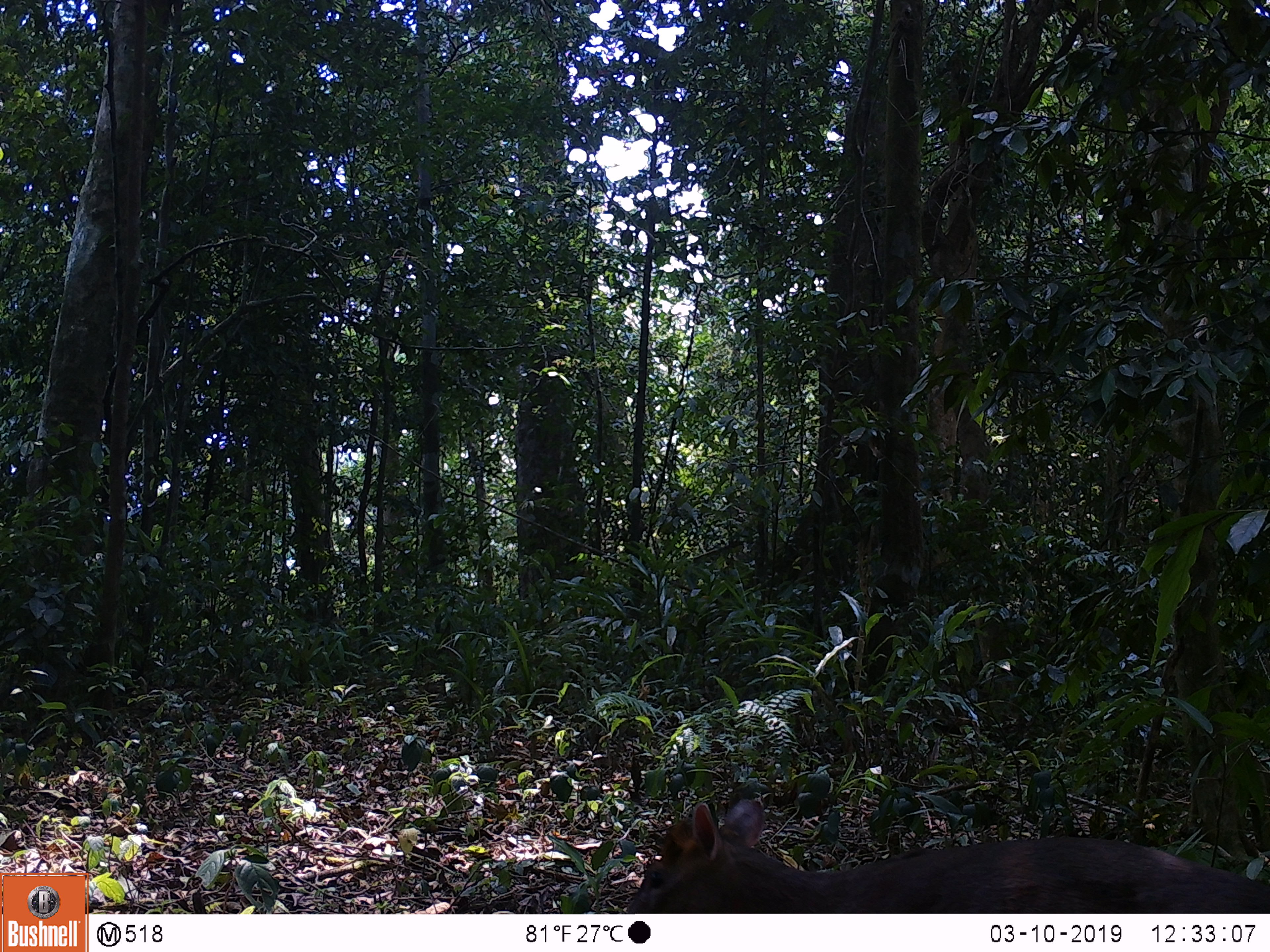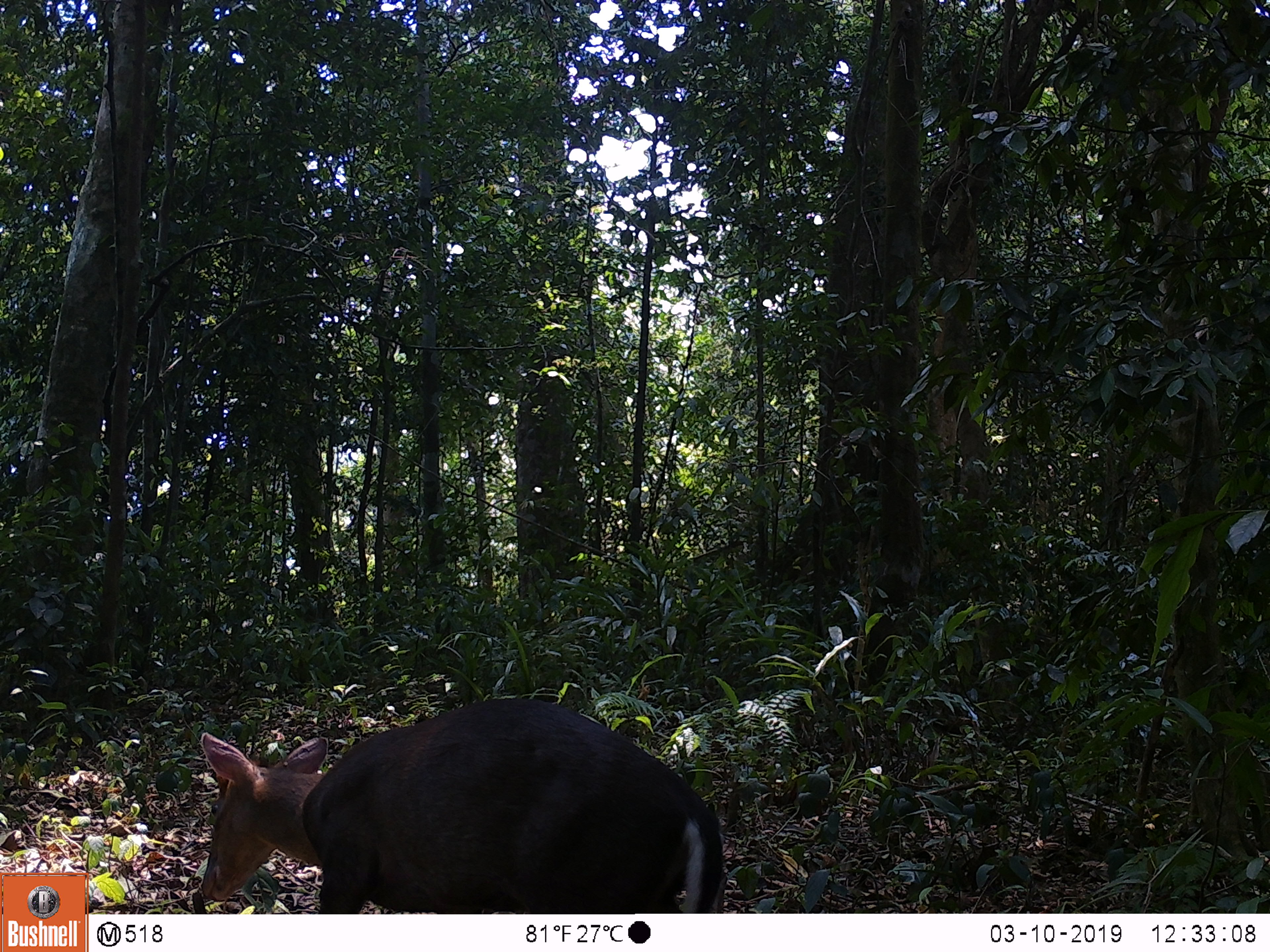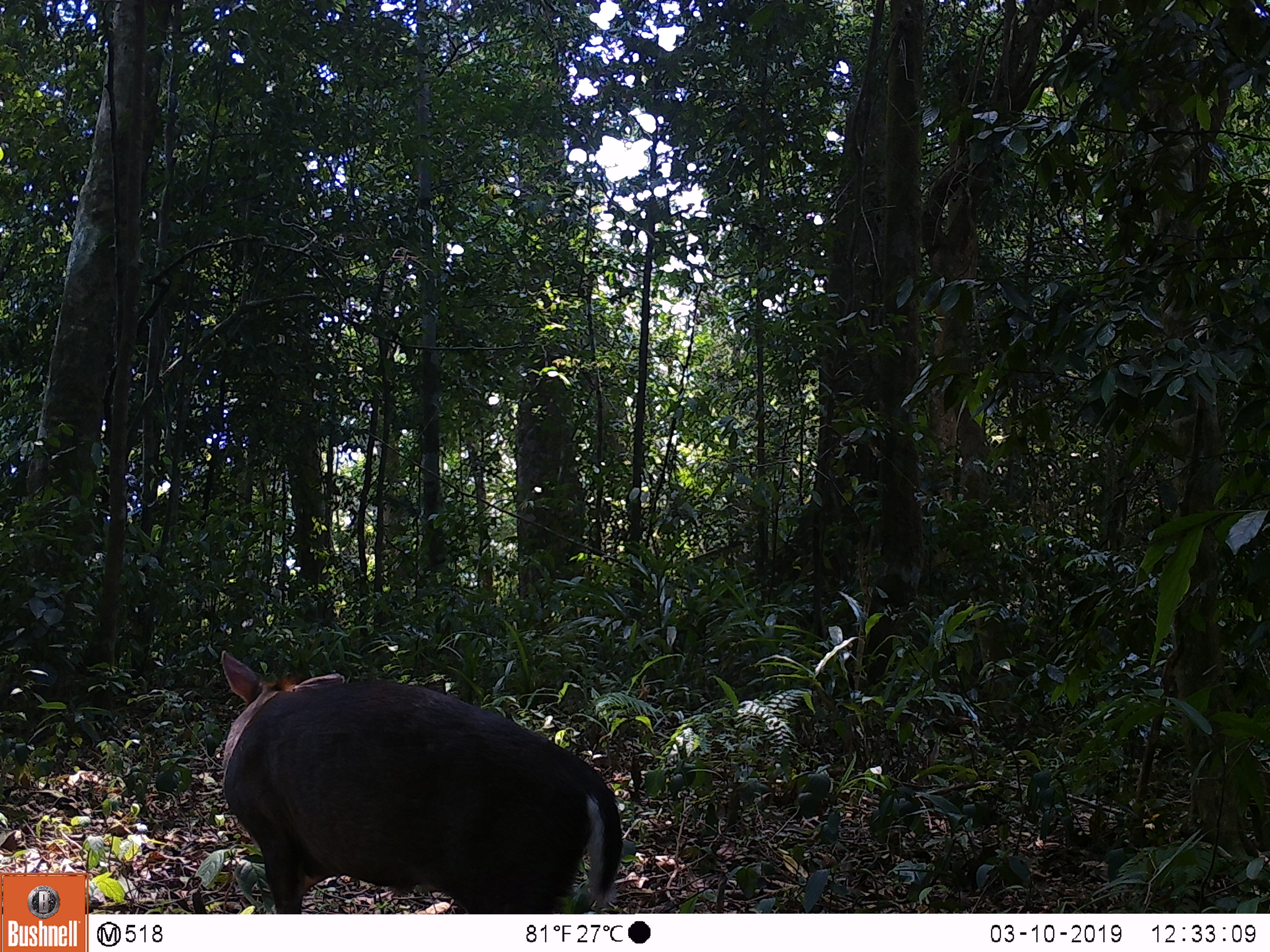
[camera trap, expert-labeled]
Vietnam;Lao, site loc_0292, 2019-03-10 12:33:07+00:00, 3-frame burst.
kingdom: Animalia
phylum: Chordata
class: Mammalia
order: Artiodactyla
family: Cervidae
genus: Muntiacus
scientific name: Muntiacus rooseveltorum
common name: roosevelt's muntjac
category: roosevelts muntjac group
Roosevelts muntjac group (roosevelt's muntjac) (Muntiacus rooseveltorum). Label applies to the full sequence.